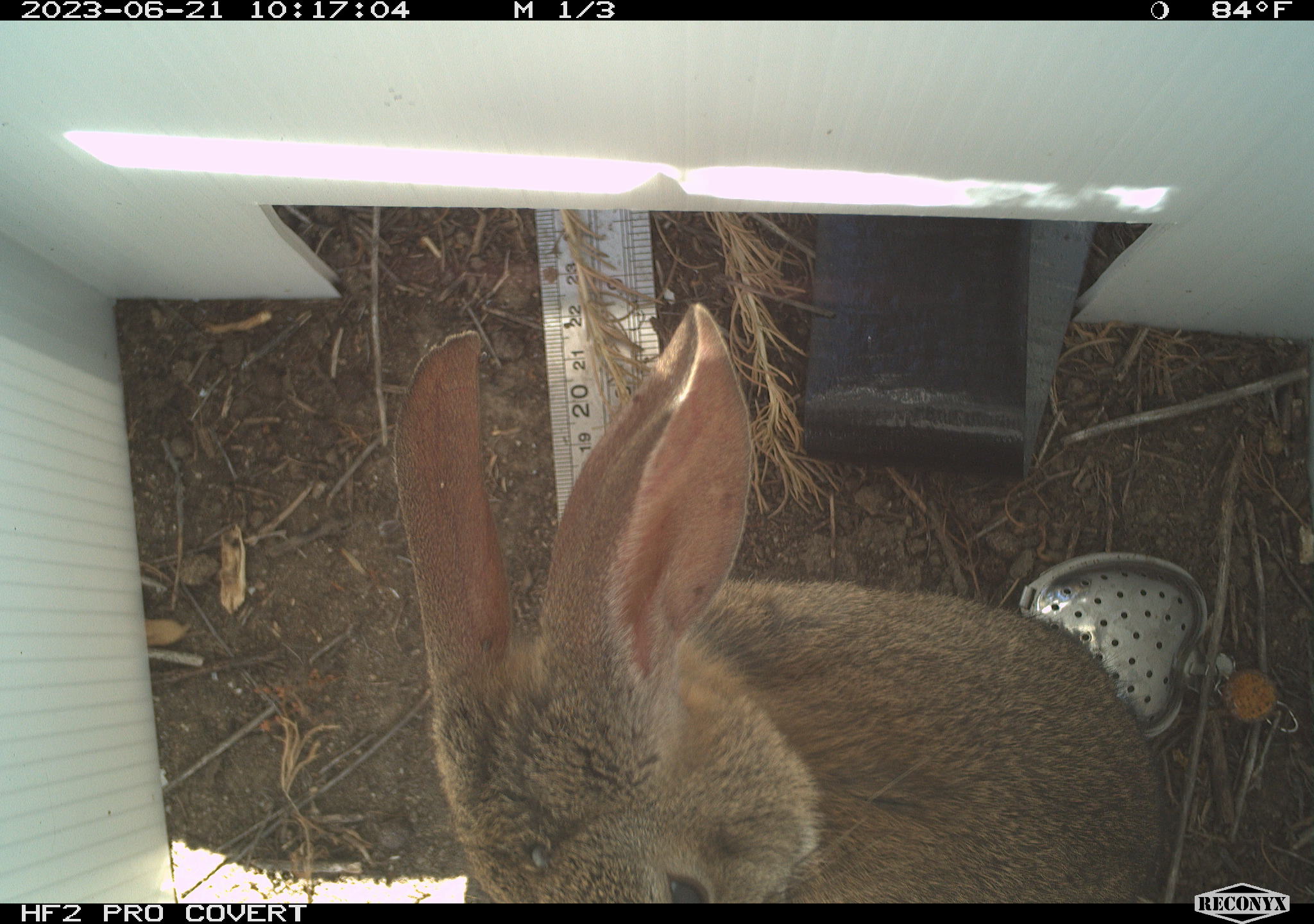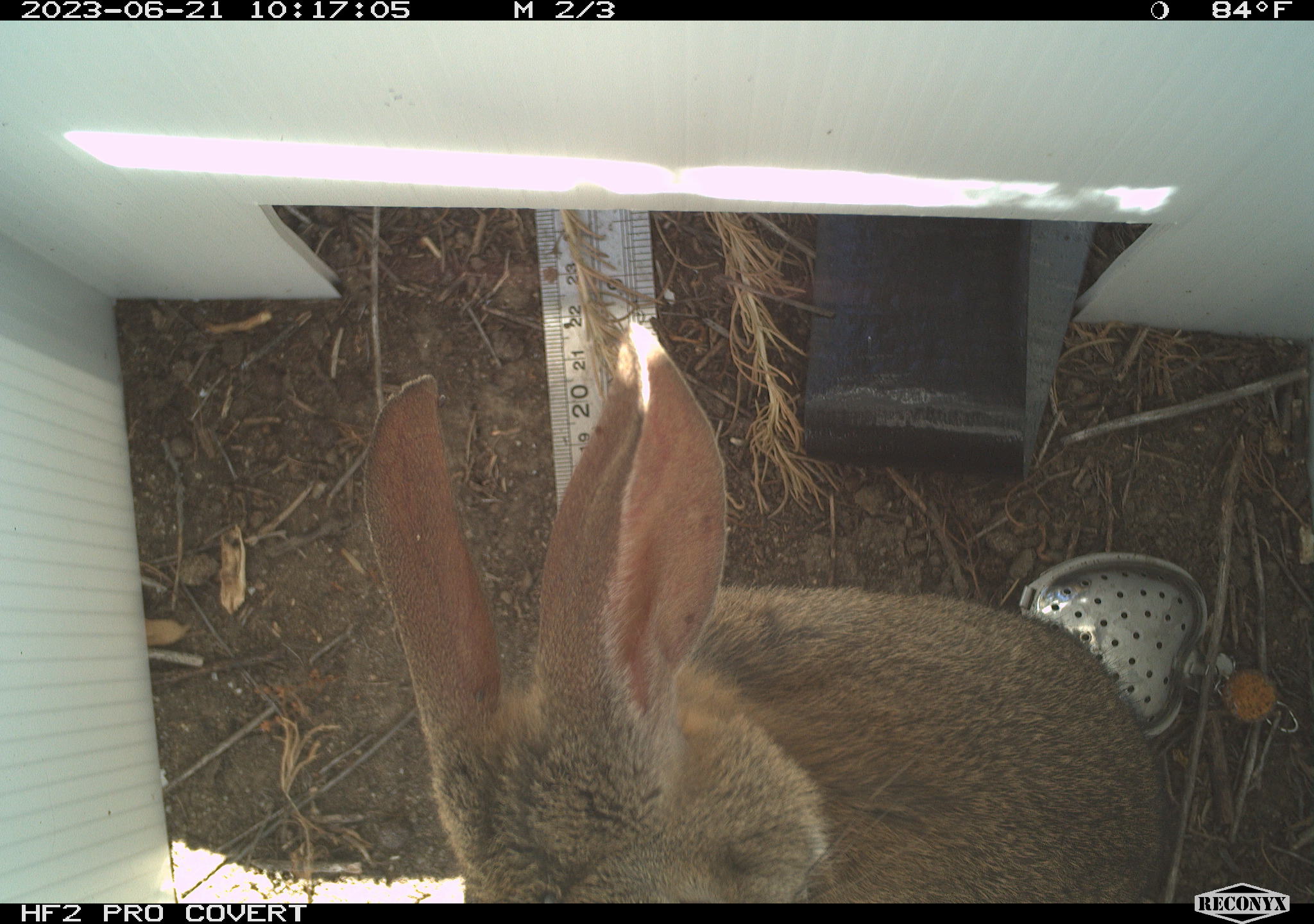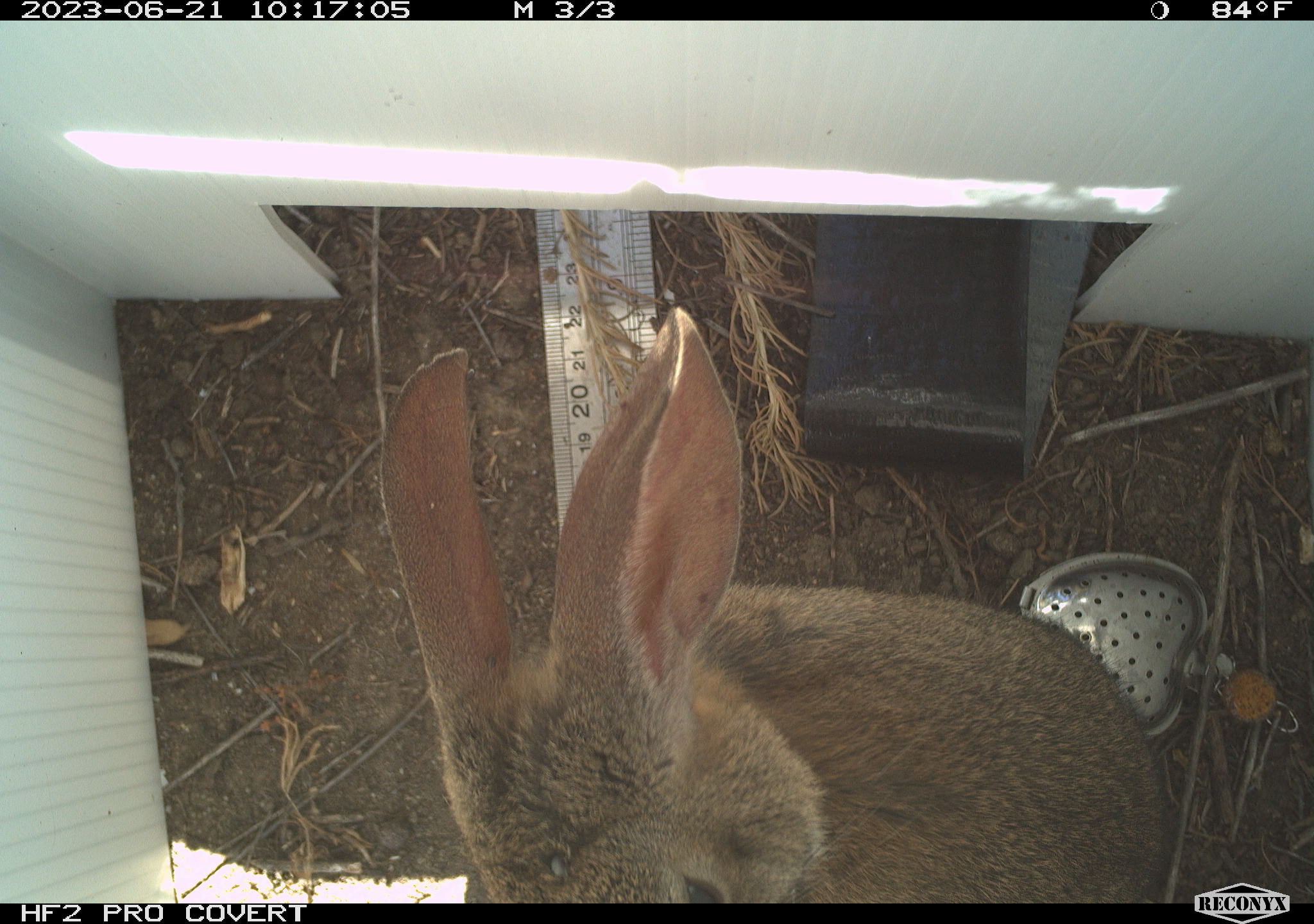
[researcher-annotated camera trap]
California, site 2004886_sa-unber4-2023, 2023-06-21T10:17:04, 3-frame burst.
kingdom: Animalia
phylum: Chordata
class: Mammalia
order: Lagomorpha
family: Leporidae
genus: Sylvilagus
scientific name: Sylvilagus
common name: cottontail rabbits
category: sylvilagus species